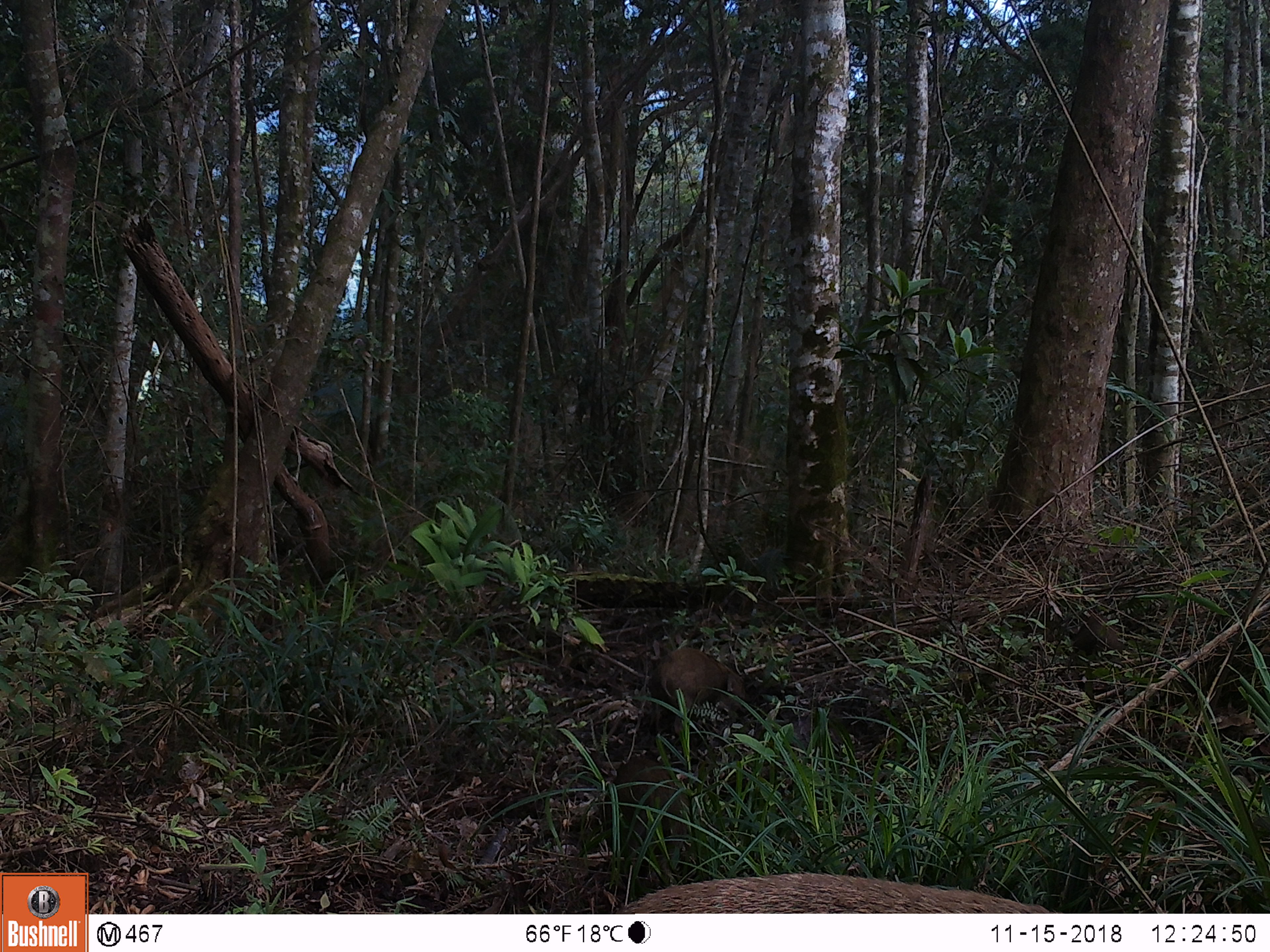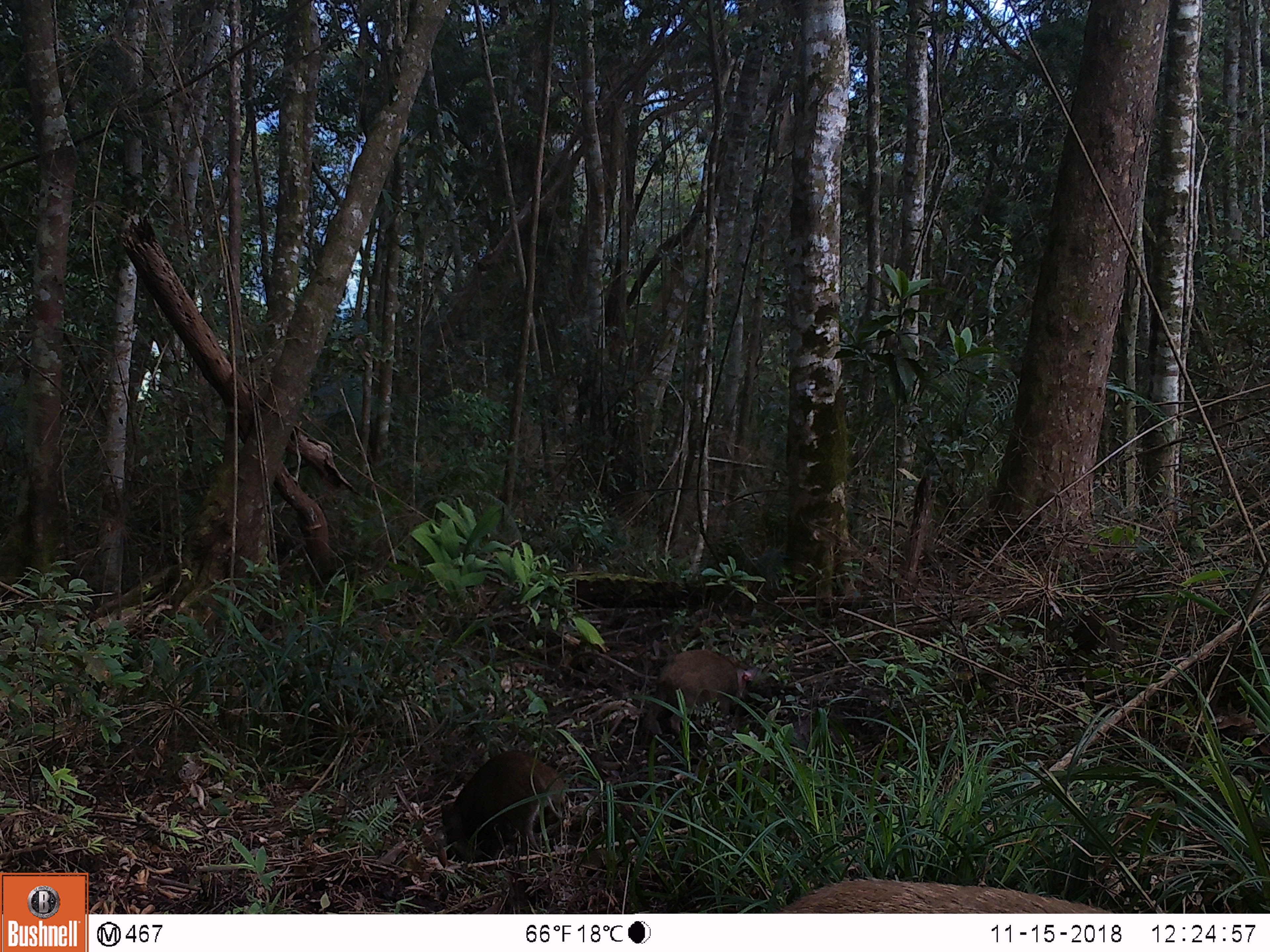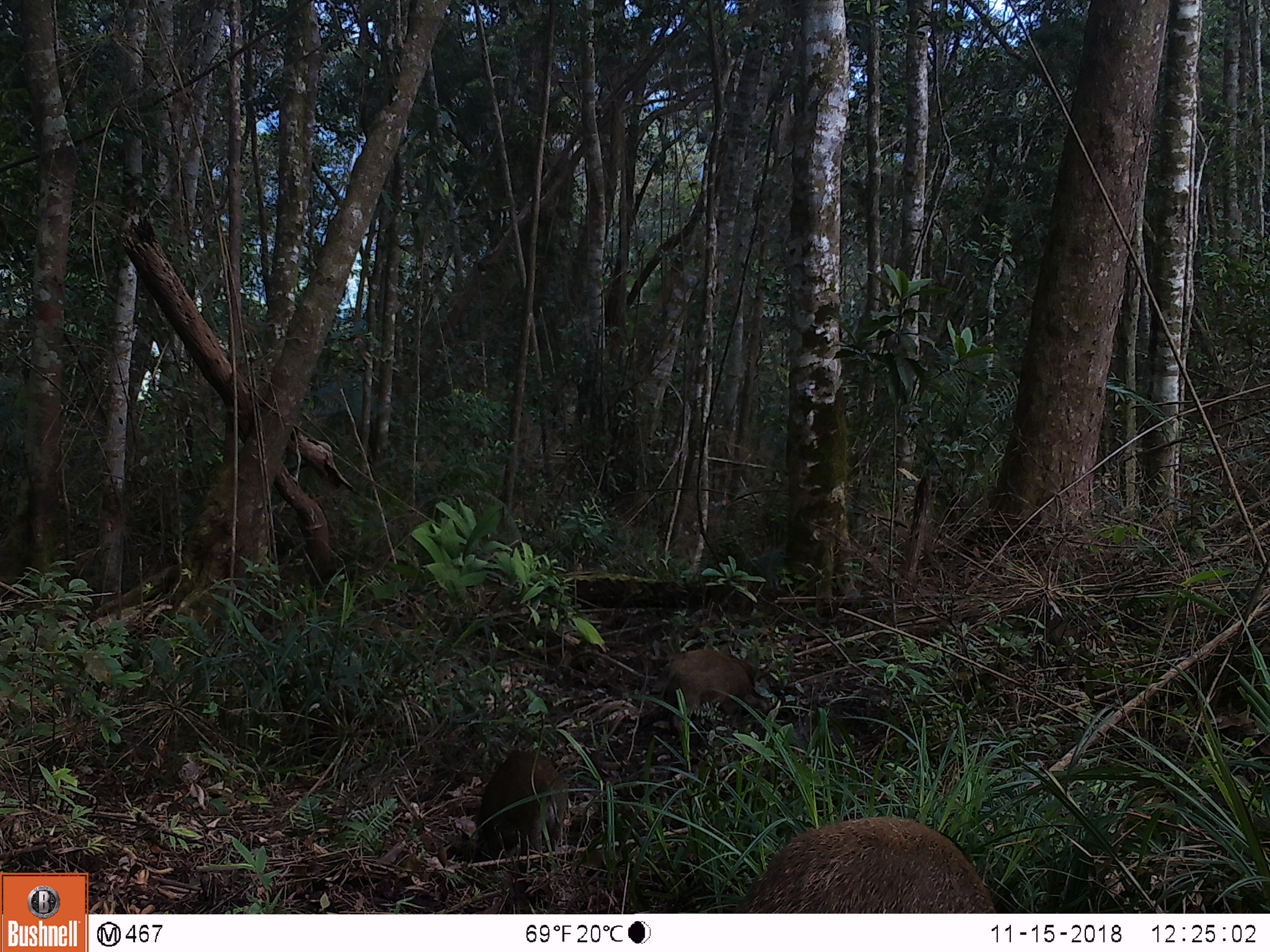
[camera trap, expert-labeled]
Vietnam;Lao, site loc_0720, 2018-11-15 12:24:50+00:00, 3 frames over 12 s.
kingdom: Animalia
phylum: Chordata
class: Mammalia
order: Artiodactyla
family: Suidae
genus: Sus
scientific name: Sus scrofa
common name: eurasian wild pig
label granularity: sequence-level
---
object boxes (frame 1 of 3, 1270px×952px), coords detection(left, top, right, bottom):
eurasian wild pig: detection(615, 871, 1063, 913); detection(609, 756, 690, 888); detection(647, 647, 745, 736)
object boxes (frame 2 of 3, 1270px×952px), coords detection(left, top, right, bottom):
eurasian wild pig: detection(440, 749, 566, 872); detection(778, 878, 1112, 914); detection(635, 650, 759, 745)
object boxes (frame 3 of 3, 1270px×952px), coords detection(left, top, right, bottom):
eurasian wild pig: detection(733, 815, 997, 913); detection(479, 749, 568, 872); detection(662, 648, 771, 743)